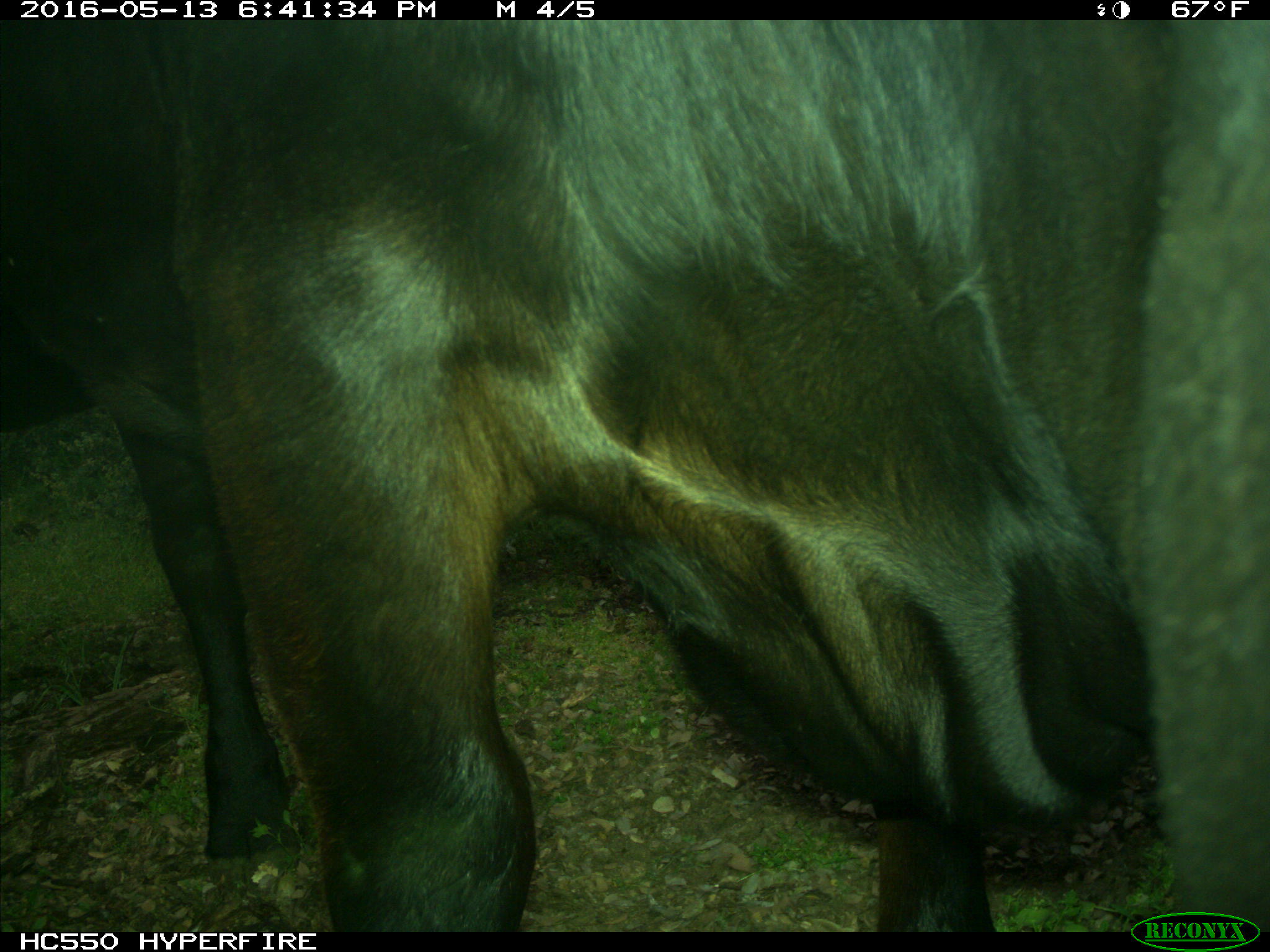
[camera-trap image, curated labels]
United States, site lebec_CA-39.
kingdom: Animalia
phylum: Chordata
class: Mammalia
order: Artiodactyla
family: Bovidae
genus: Bos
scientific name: Bos taurus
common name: domestic cow